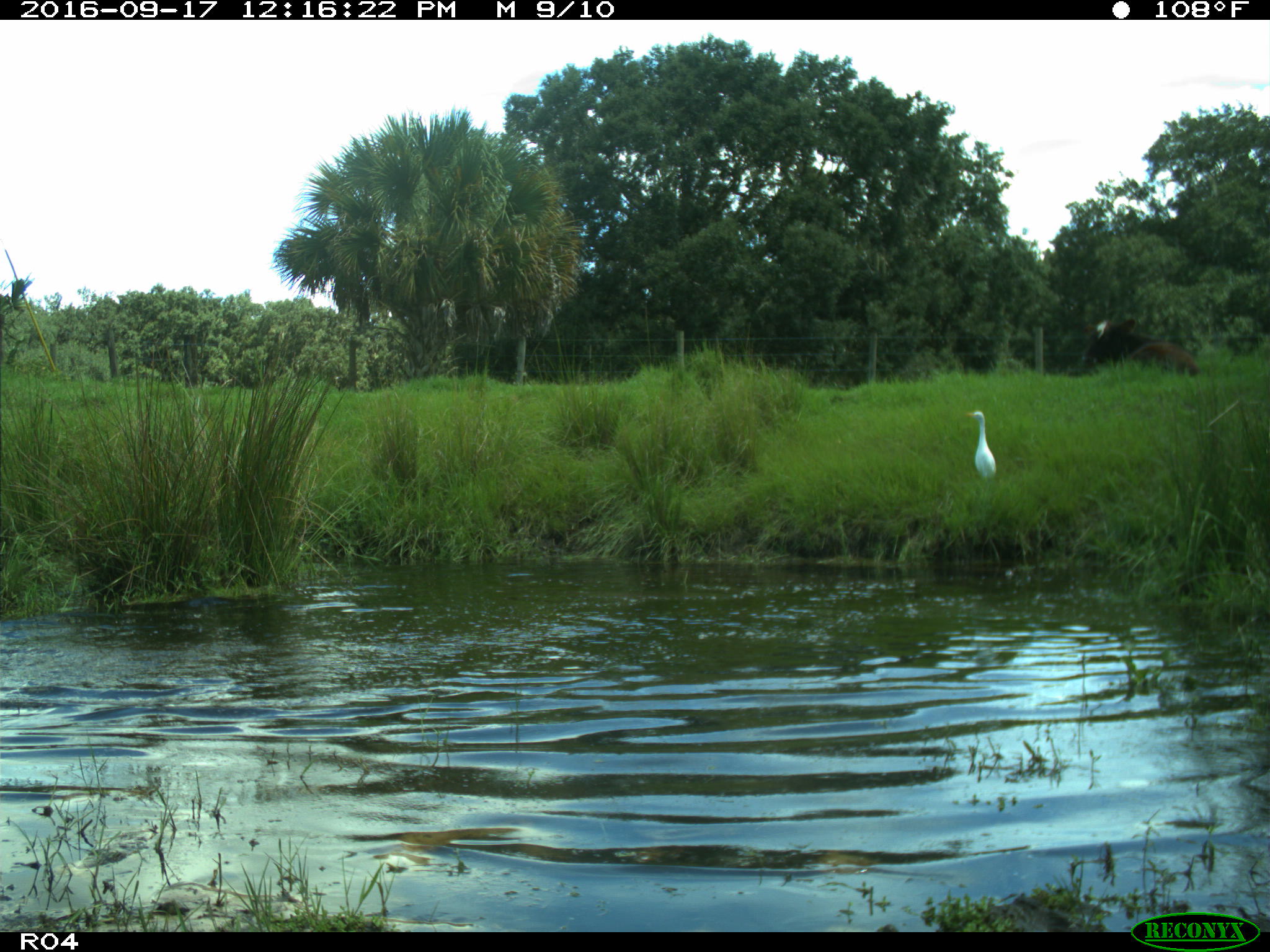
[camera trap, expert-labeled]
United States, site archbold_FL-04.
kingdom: Animalia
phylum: Chordata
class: Mammalia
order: Artiodactyla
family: Bovidae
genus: Bos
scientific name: Bos taurus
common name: domestic cow